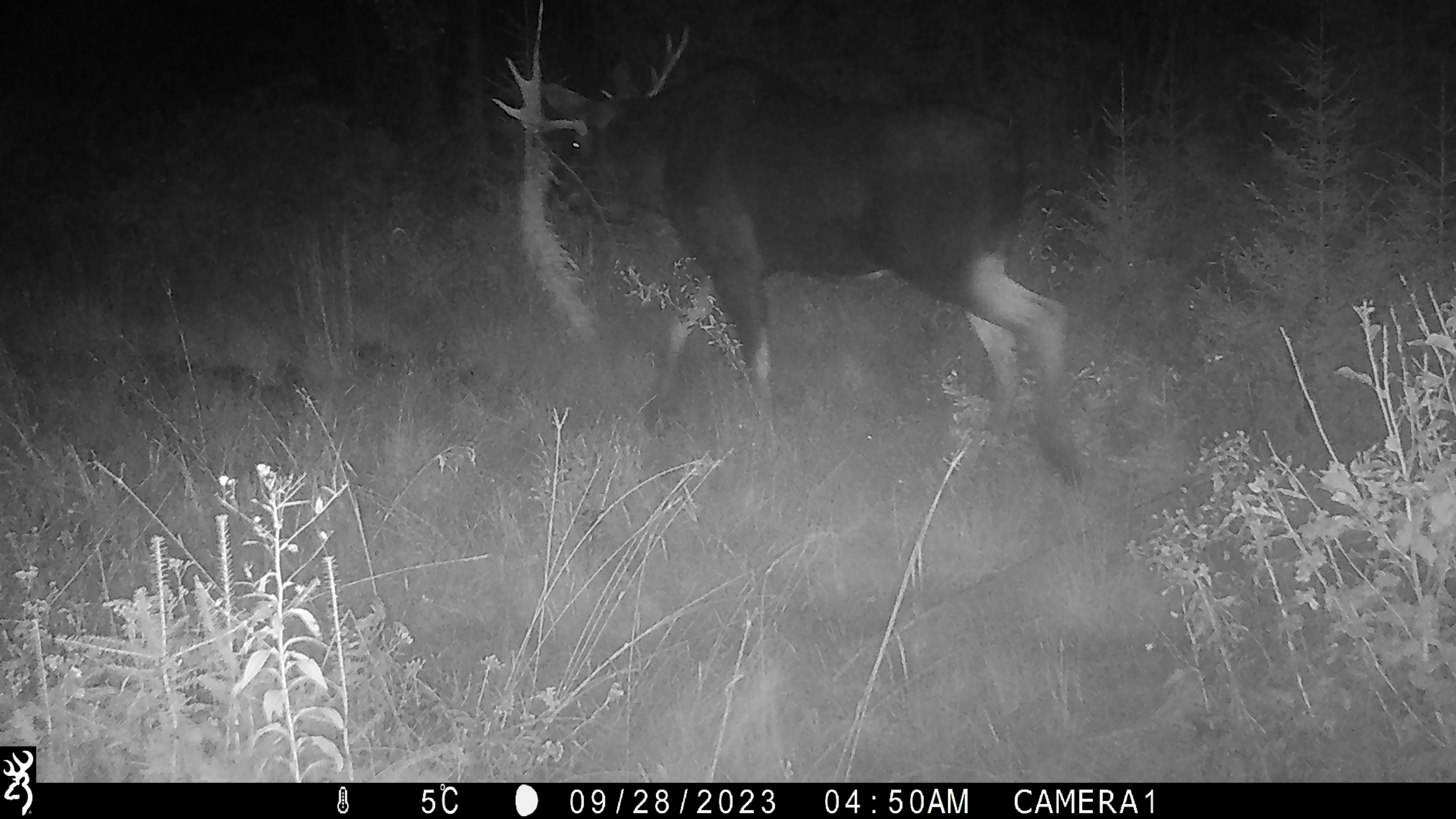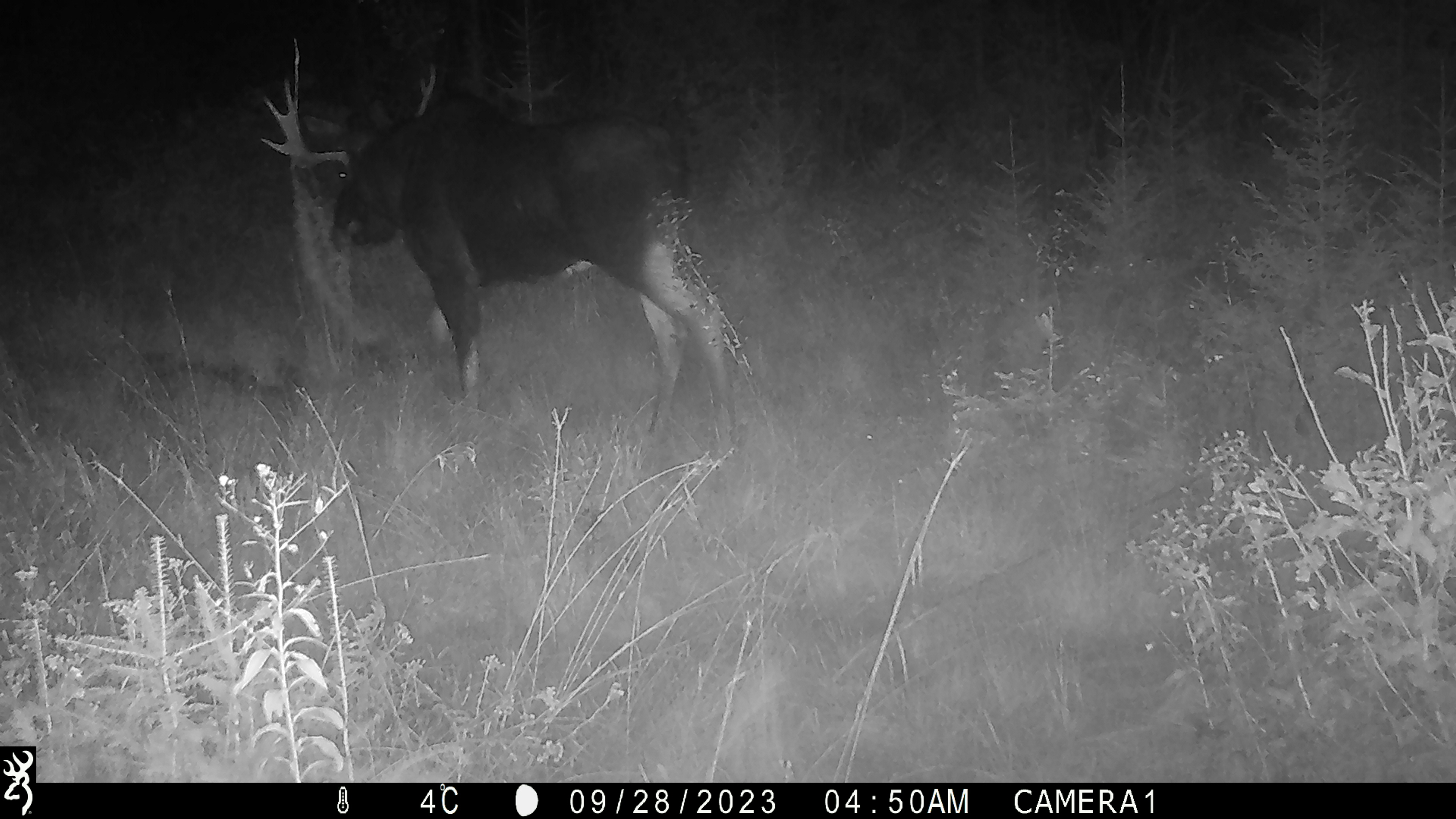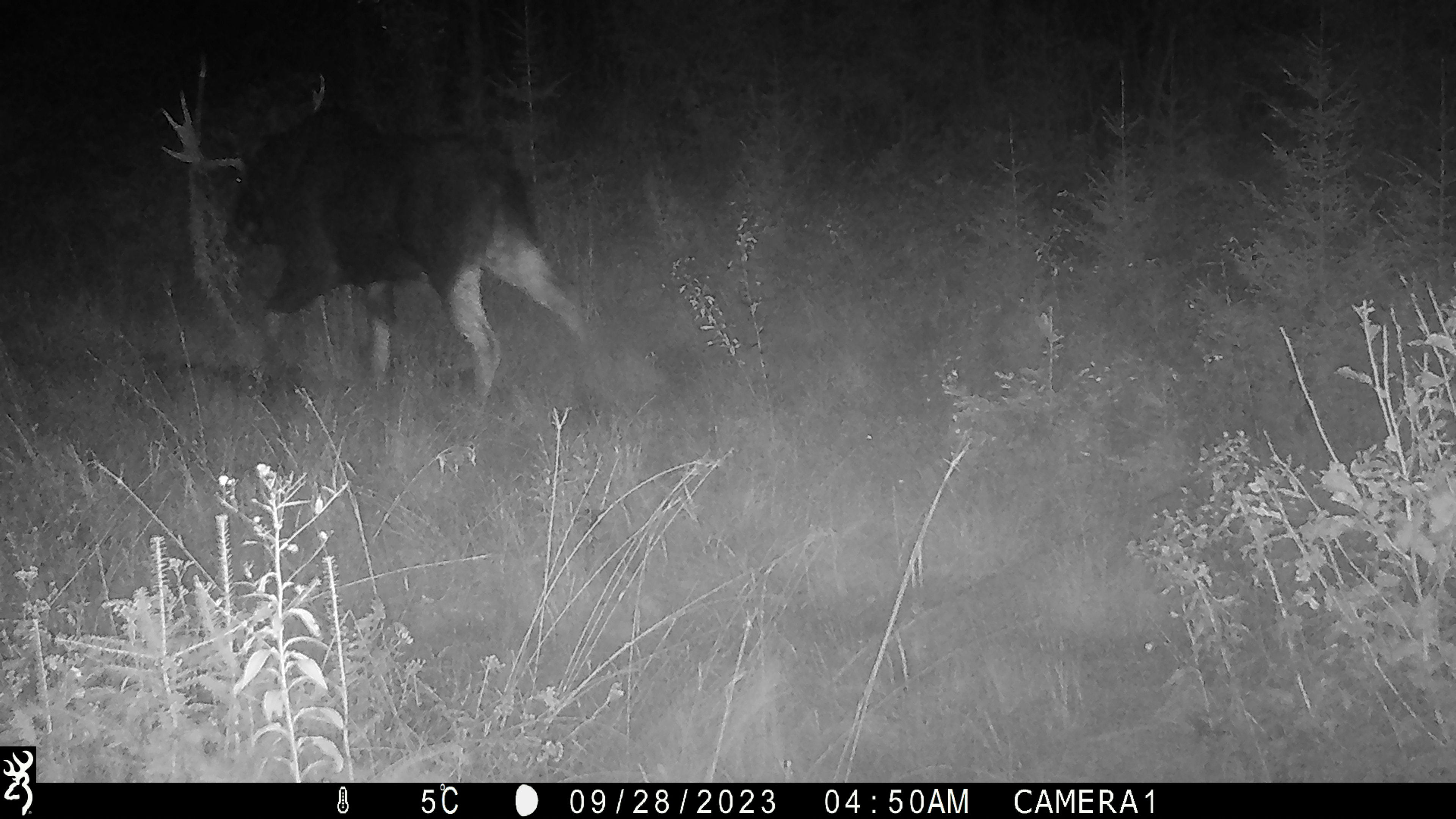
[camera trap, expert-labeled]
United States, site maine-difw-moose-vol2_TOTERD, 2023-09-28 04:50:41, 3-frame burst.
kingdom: Animalia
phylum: Chordata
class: Mammalia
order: Artiodactyla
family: Cervidae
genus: Alces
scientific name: Alces alces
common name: moose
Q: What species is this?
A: Moose (Alces alces).